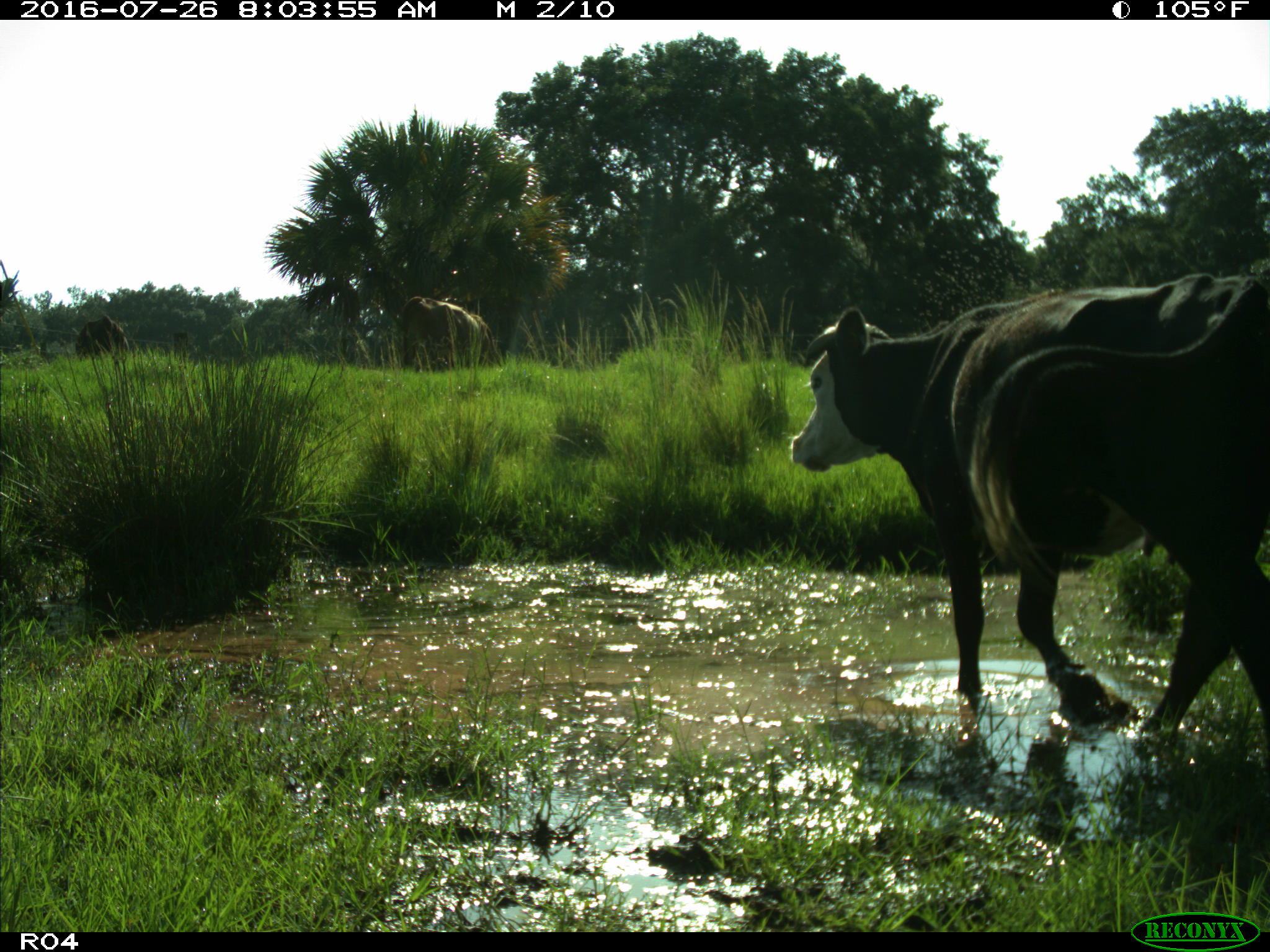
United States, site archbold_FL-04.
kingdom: Animalia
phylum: Chordata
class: Mammalia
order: Artiodactyla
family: Bovidae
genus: Bos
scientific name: Bos taurus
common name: domestic cow